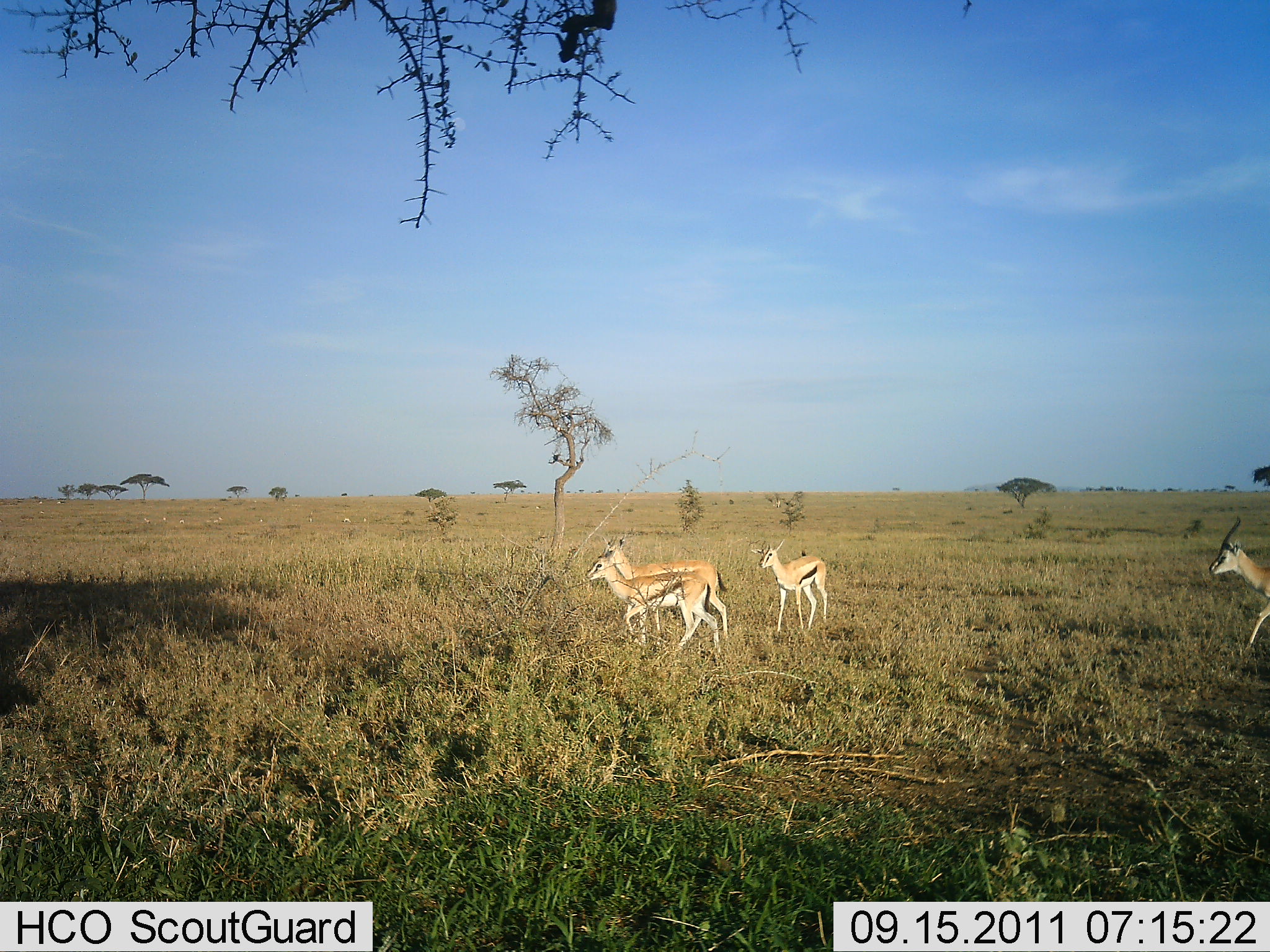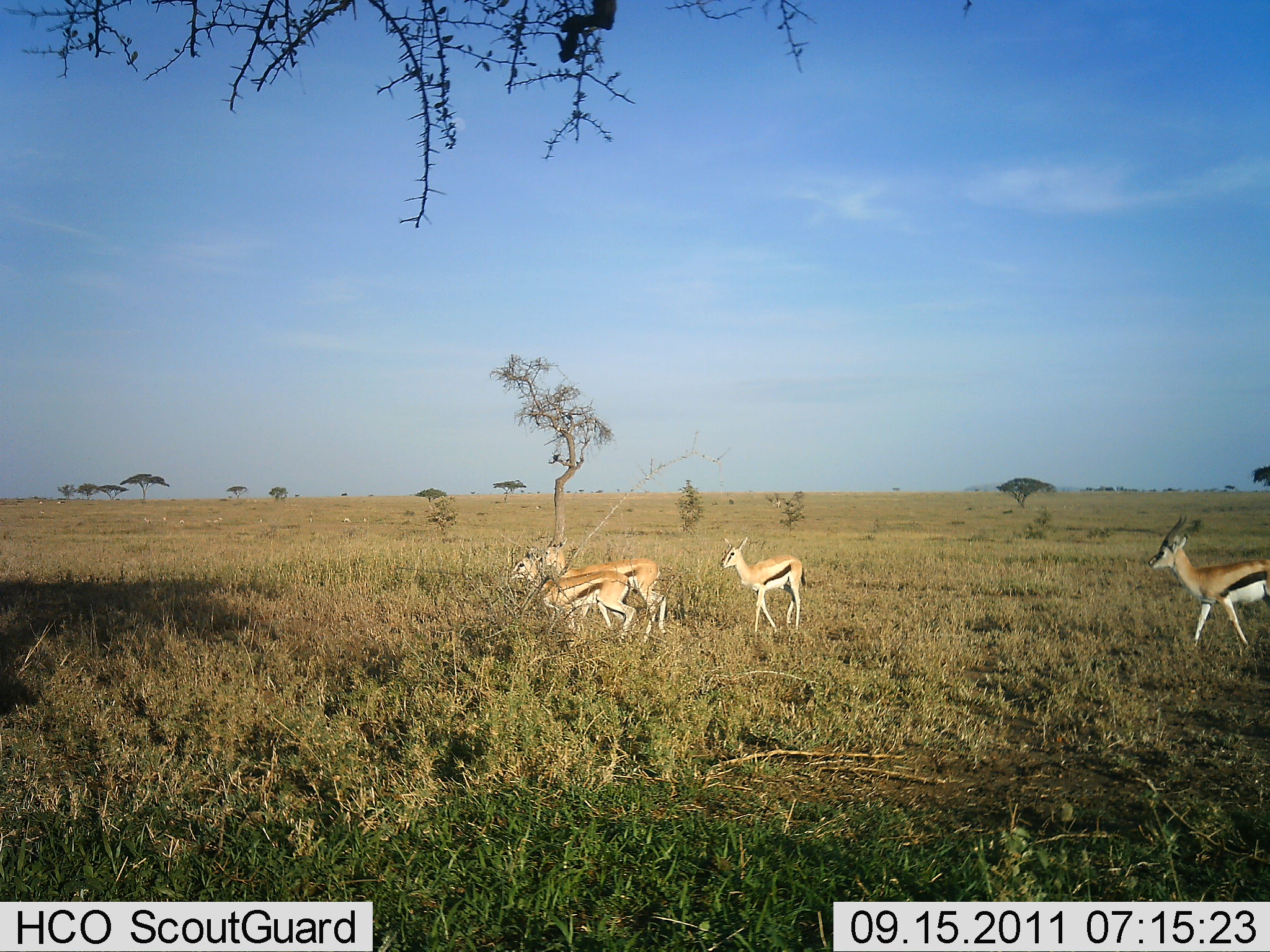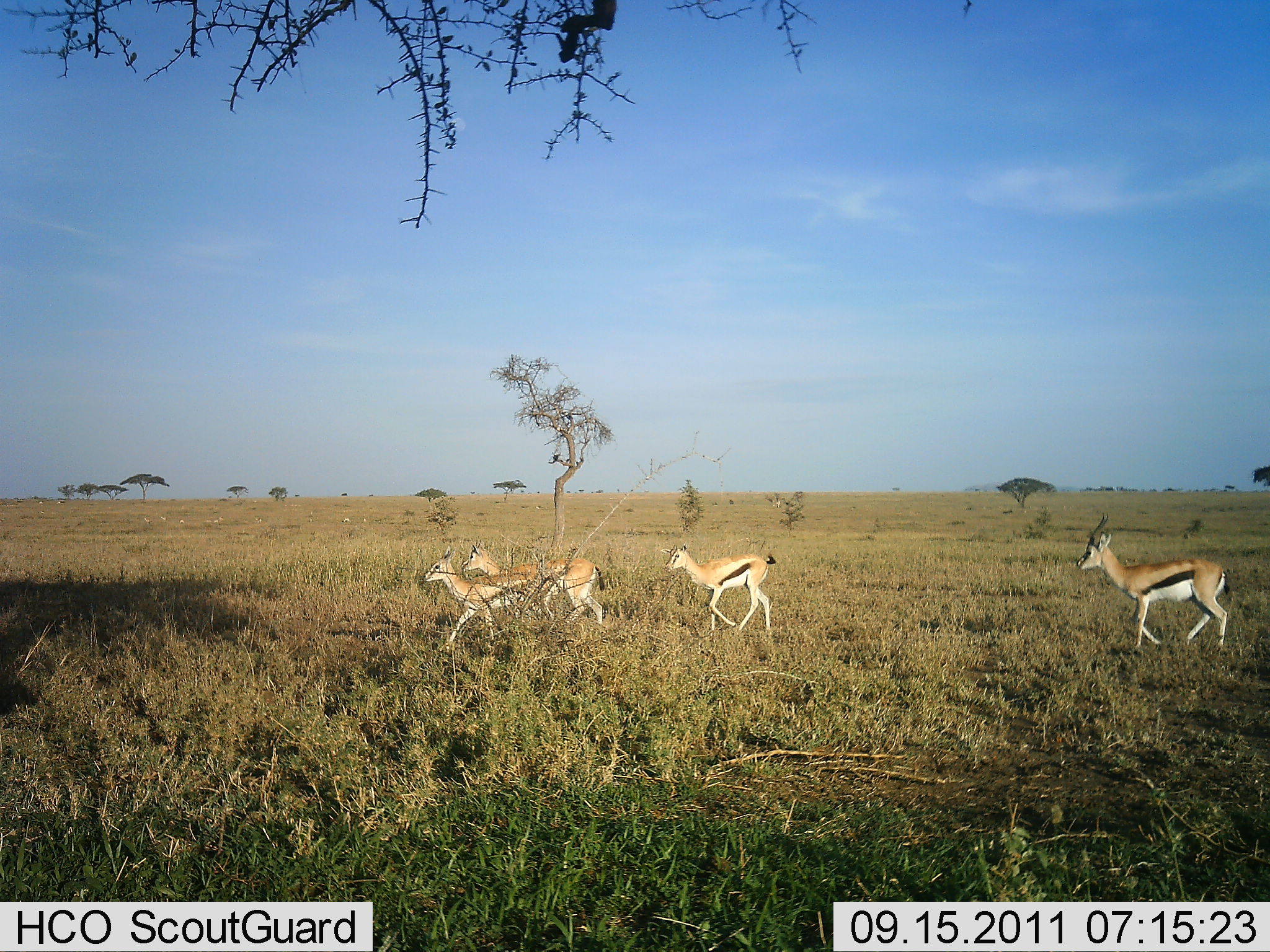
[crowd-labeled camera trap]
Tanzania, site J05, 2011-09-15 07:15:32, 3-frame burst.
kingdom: Animalia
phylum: Chordata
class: Mammalia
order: Artiodactyla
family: Bovidae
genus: Eudorcas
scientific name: Eudorcas thomsonii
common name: thomson's gazelle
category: gazellethomsons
Gazellethomsons (thomson's gazelle) (Eudorcas thomsonii), count 4. Behavior (volunteer vote fractions): standing 0%, resting 0%, moving 100%, interacting 0%. Young present (vote fraction): 15%. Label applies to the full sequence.